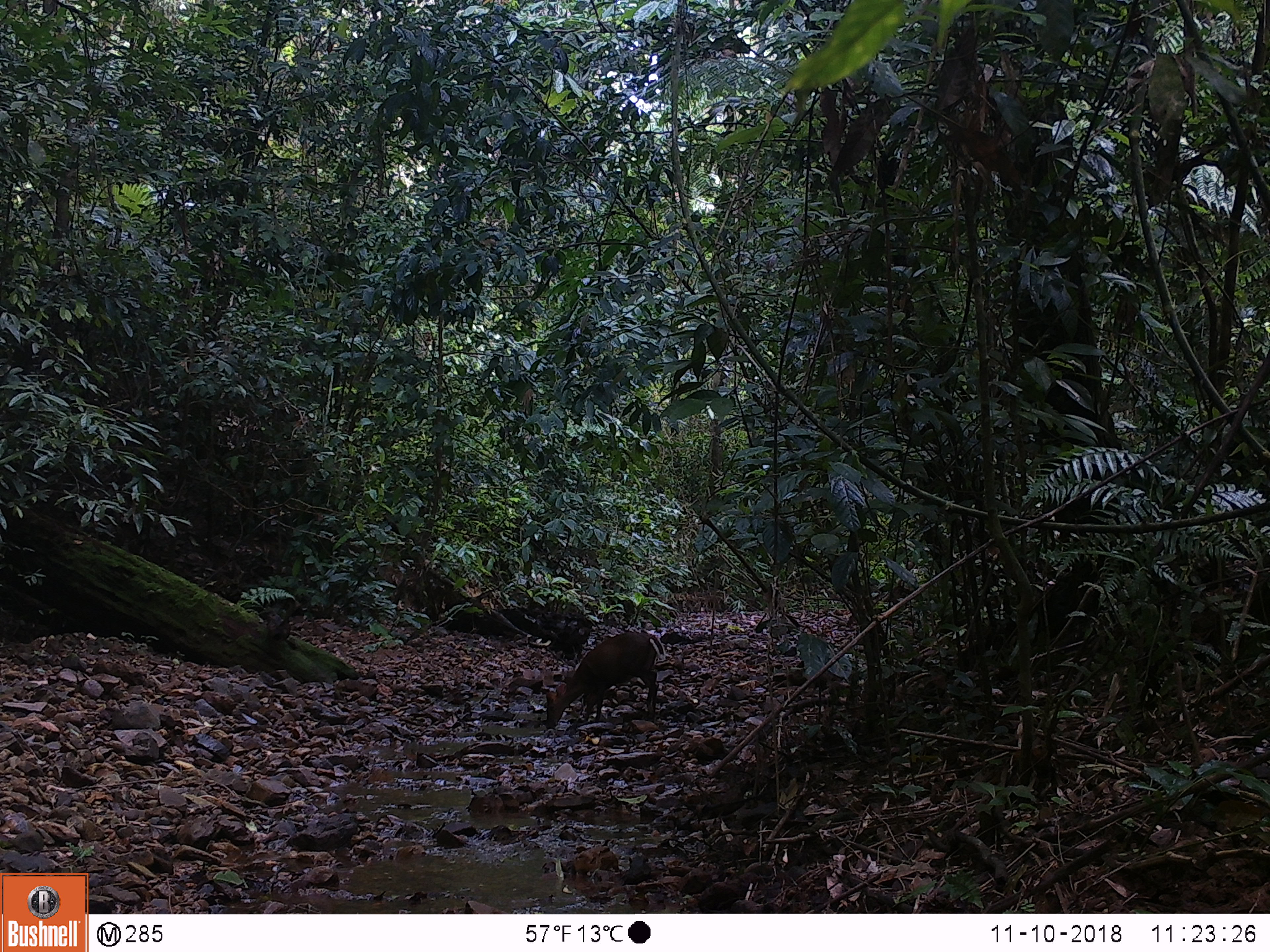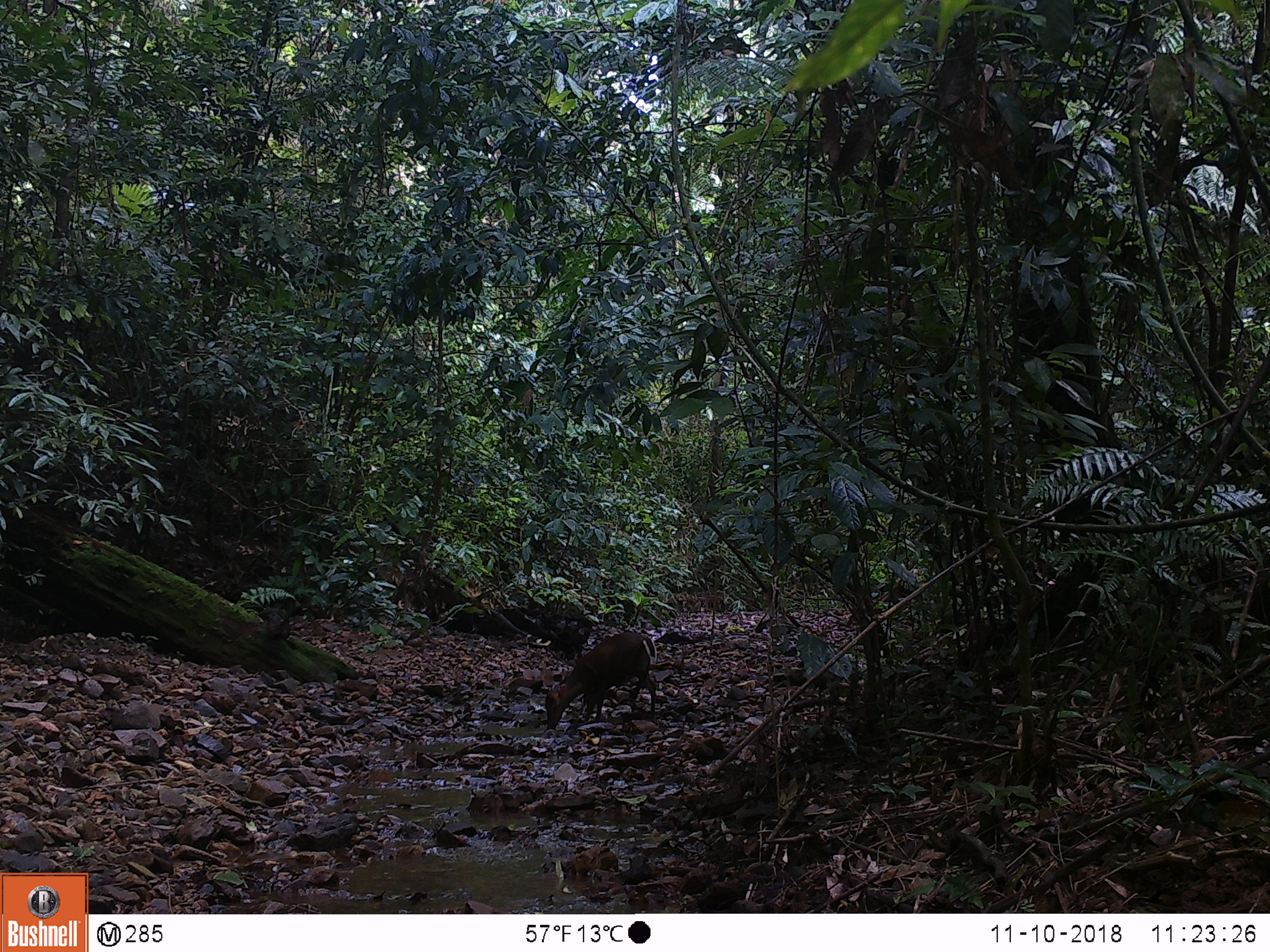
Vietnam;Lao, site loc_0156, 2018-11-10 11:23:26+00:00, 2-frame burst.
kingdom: Animalia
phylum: Chordata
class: Mammalia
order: Artiodactyla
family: Cervidae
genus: Muntiacus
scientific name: Muntiacus rooseveltorum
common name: roosevelt's muntjac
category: roosevelts muntjac group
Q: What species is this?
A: Roosevelts muntjac group (roosevelt's muntjac) (Muntiacus rooseveltorum).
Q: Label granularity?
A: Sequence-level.